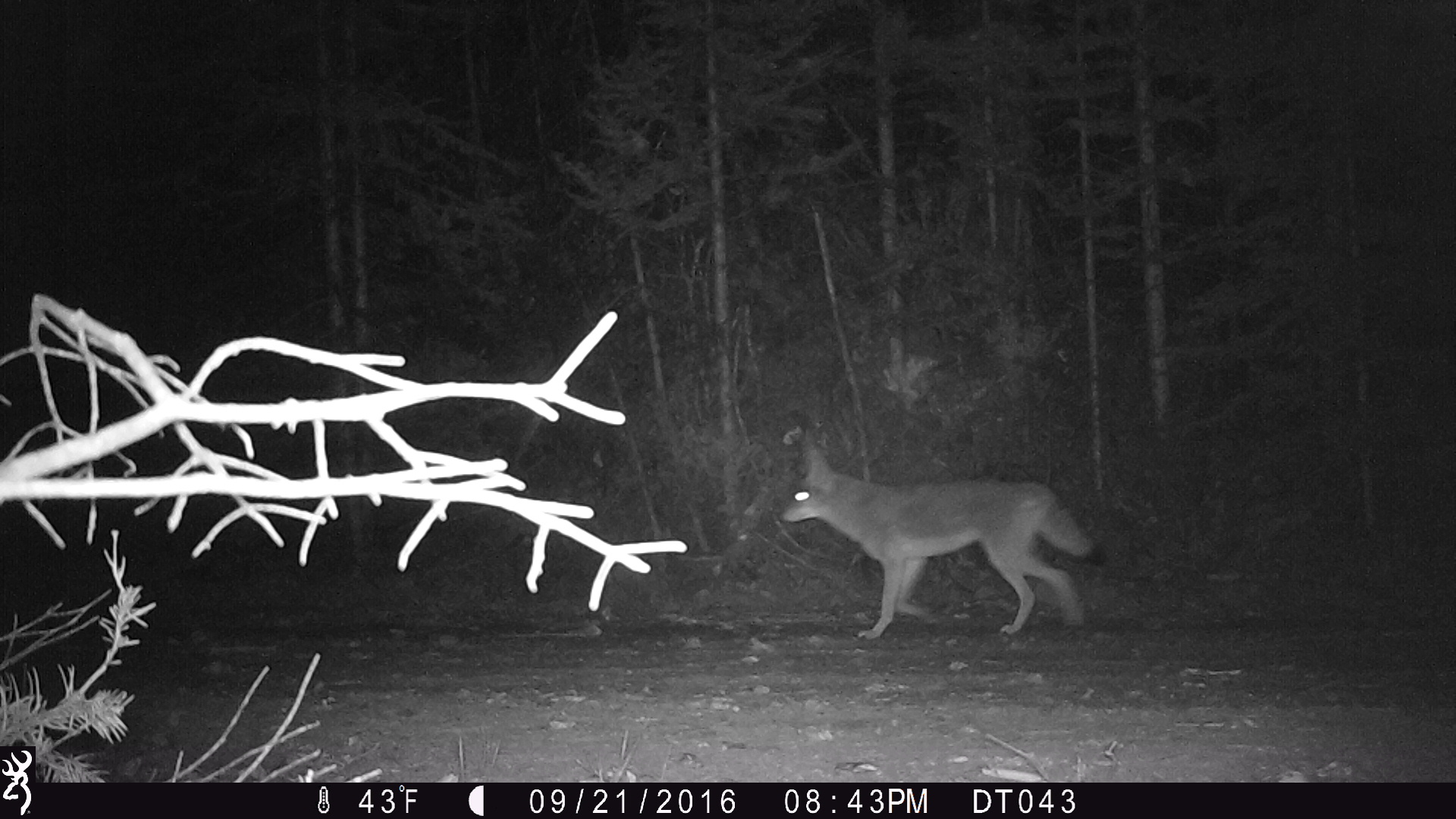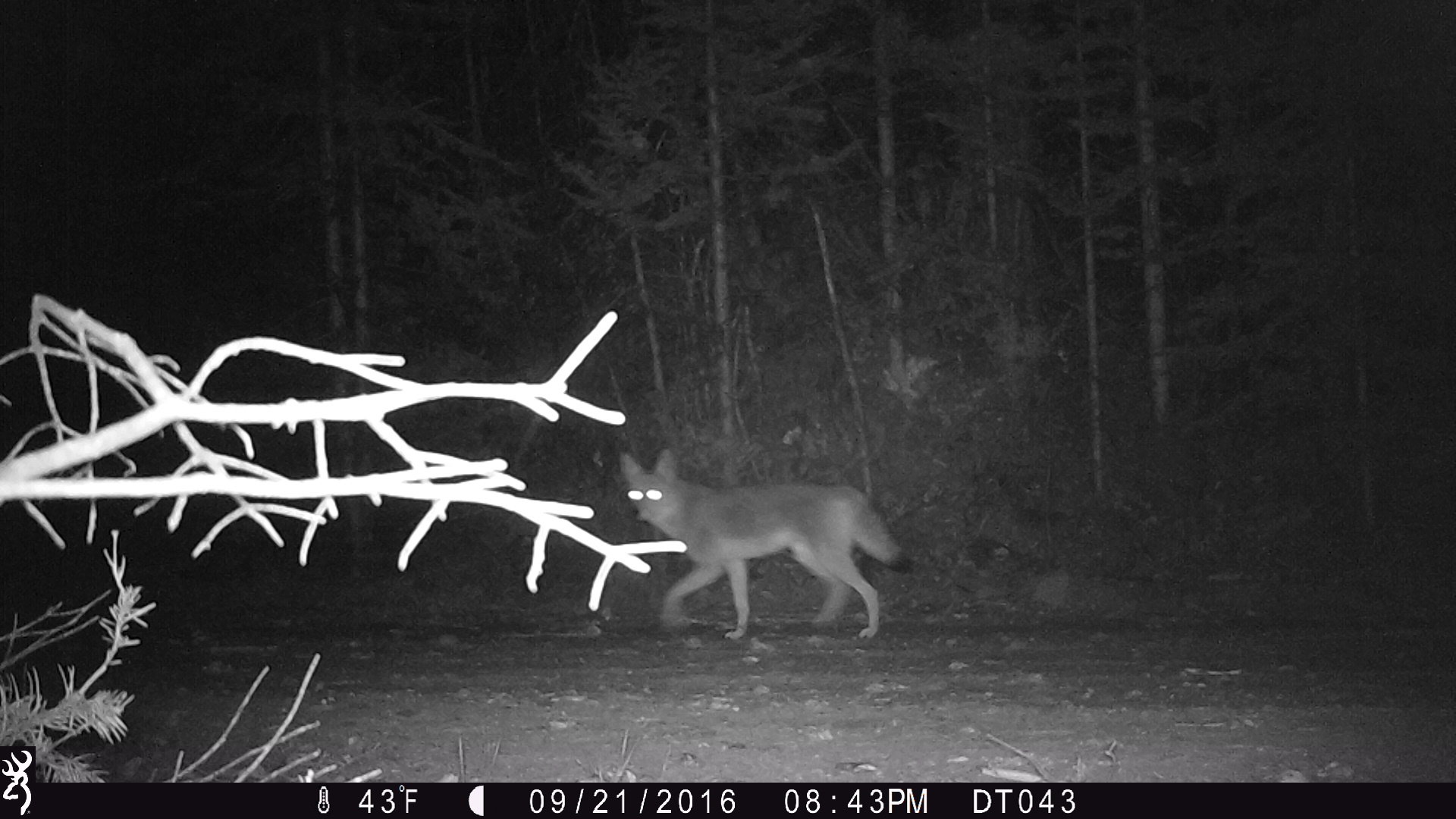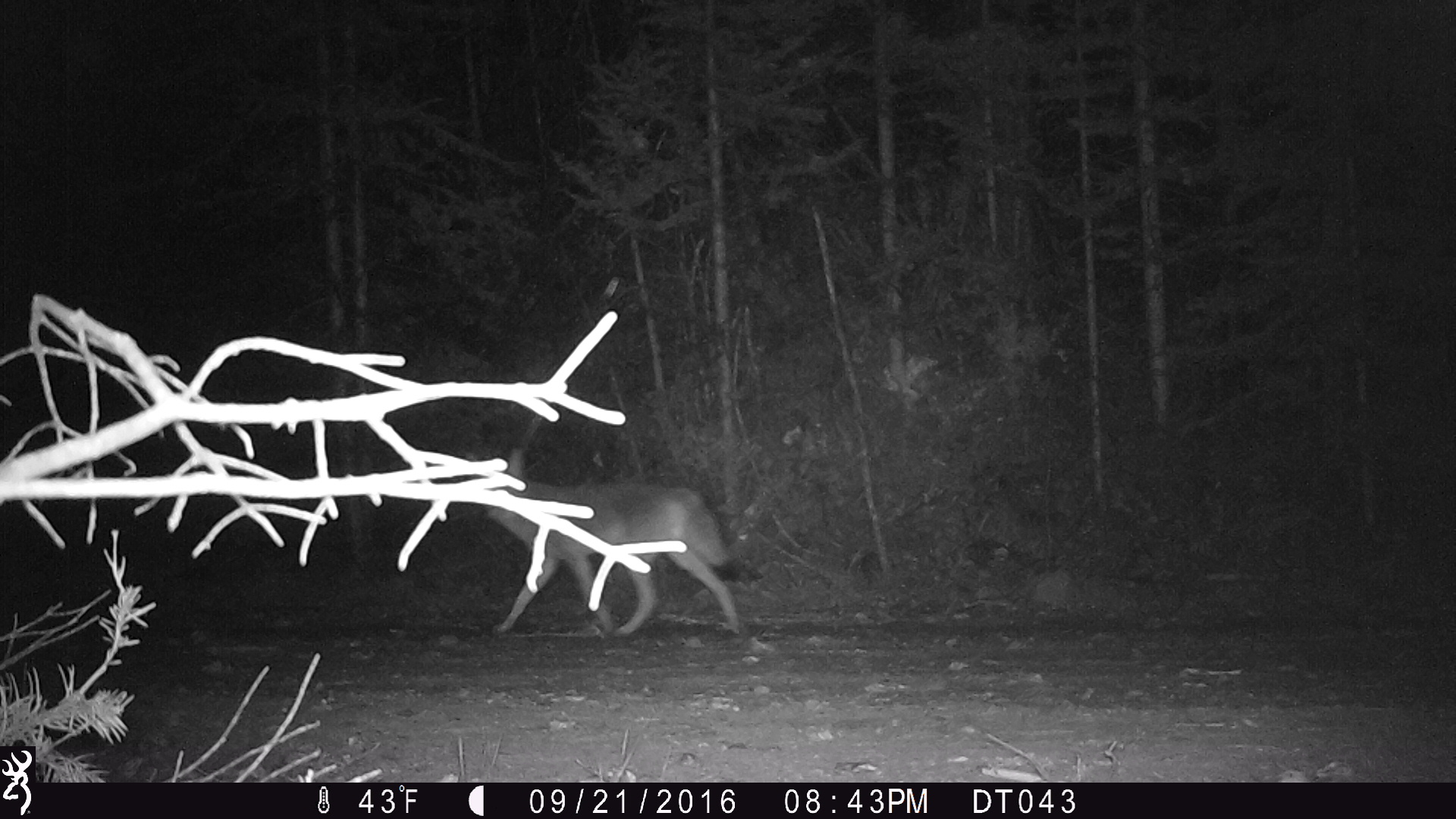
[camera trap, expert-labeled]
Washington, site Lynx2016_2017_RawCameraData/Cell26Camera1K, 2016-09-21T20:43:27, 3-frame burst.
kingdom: Animalia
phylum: Chordata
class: Mammalia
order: Carnivora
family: Canidae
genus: Canis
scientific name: Canis latrans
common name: coyote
Canis latrans (coyote). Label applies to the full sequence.